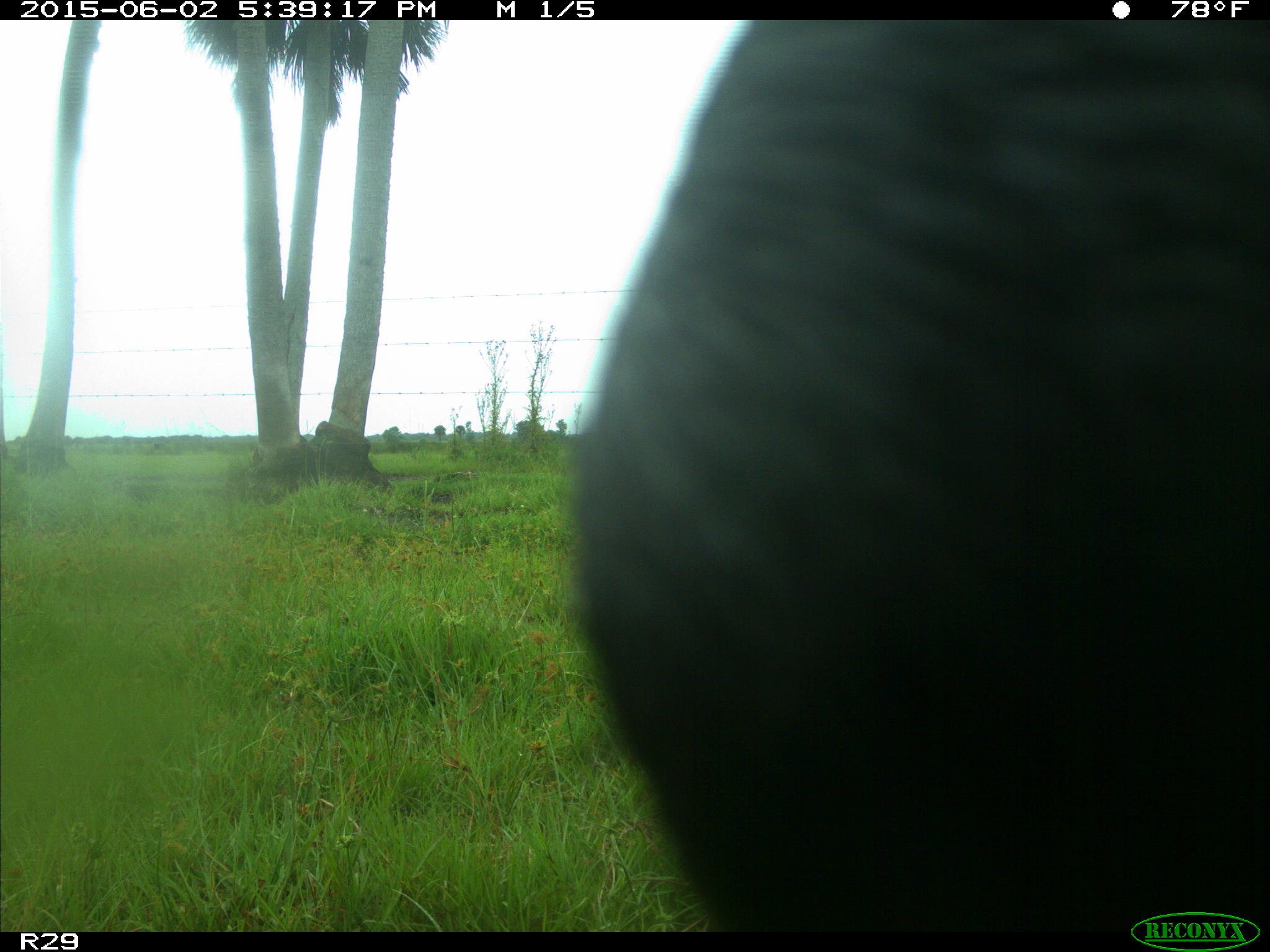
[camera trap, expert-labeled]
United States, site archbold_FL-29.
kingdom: Animalia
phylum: Chordata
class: Mammalia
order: Artiodactyla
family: Bovidae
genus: Bos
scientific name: Bos taurus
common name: domestic cow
Bos taurus (domestic cow).